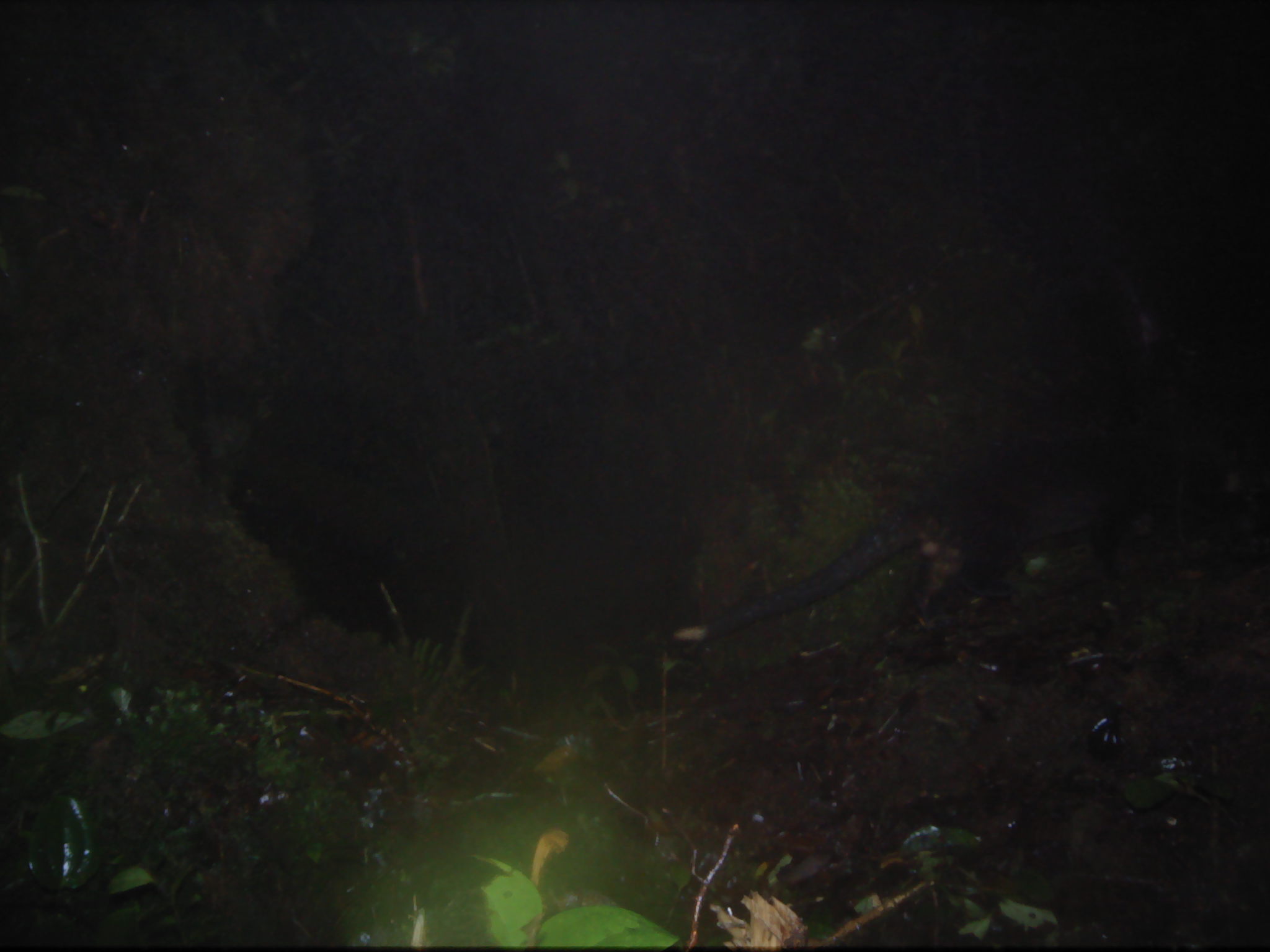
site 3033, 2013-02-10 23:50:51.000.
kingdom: Animalia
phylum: Chordata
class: Mammalia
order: Carnivora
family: Viverridae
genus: Paguma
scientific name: Paguma larvata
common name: masked palm civet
Paguma larvata (masked palm civet), count 1.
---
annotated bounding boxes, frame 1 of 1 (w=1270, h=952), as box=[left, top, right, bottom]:
paguma larvata: box=[673, 406, 1268, 662]